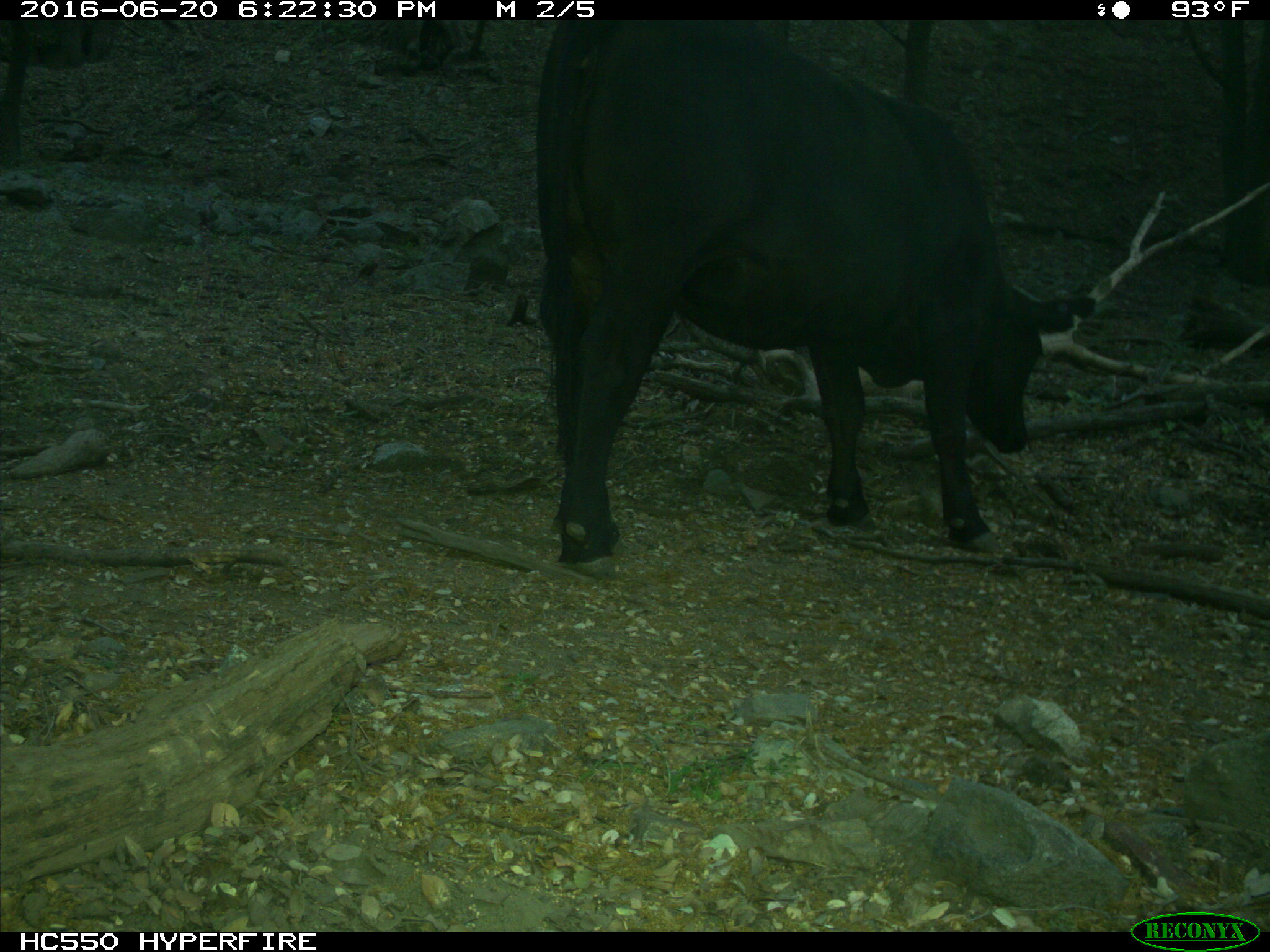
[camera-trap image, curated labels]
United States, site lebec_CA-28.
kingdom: Animalia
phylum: Chordata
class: Mammalia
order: Artiodactyla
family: Bovidae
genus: Bos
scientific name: Bos taurus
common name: domestic cow